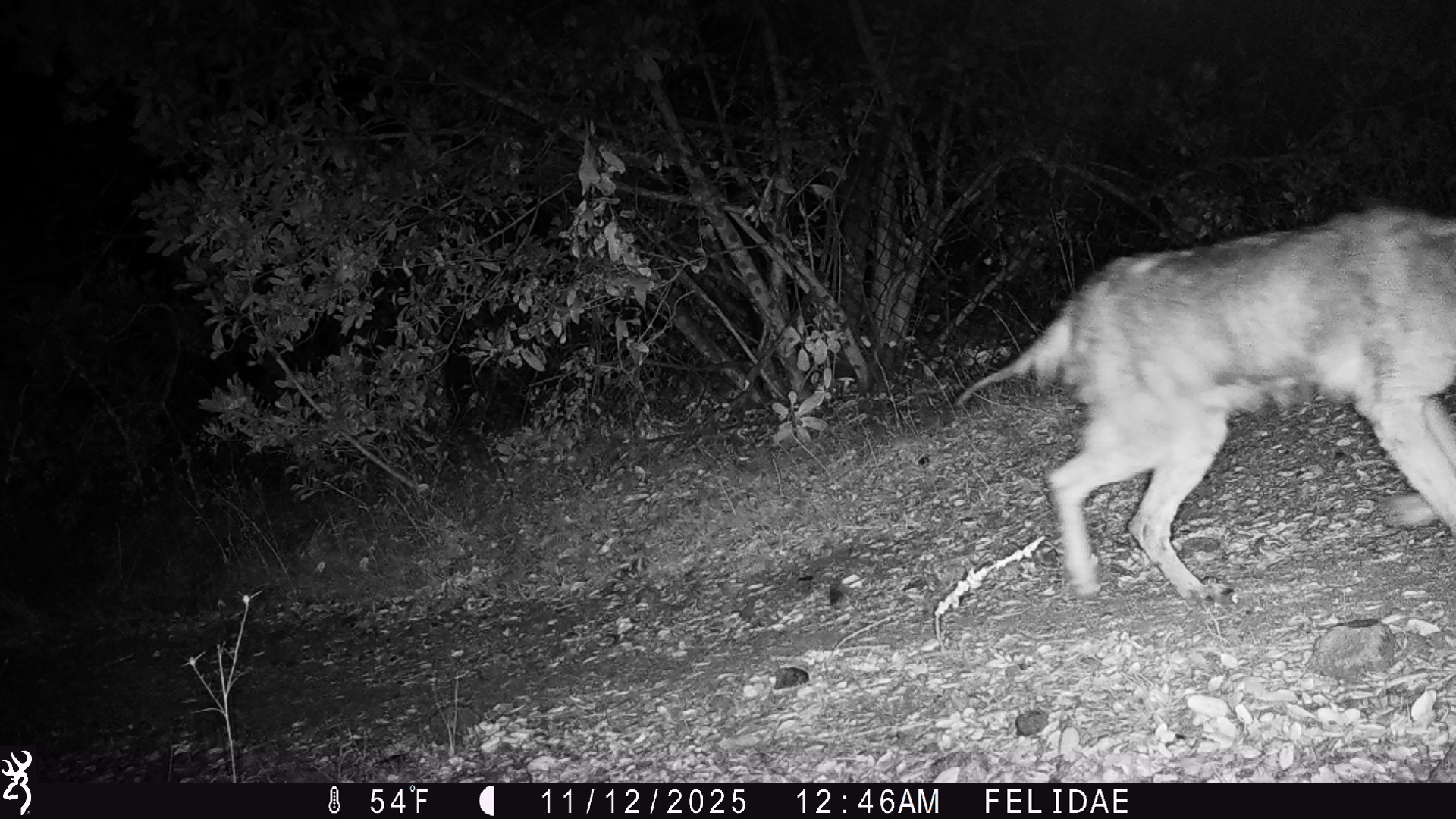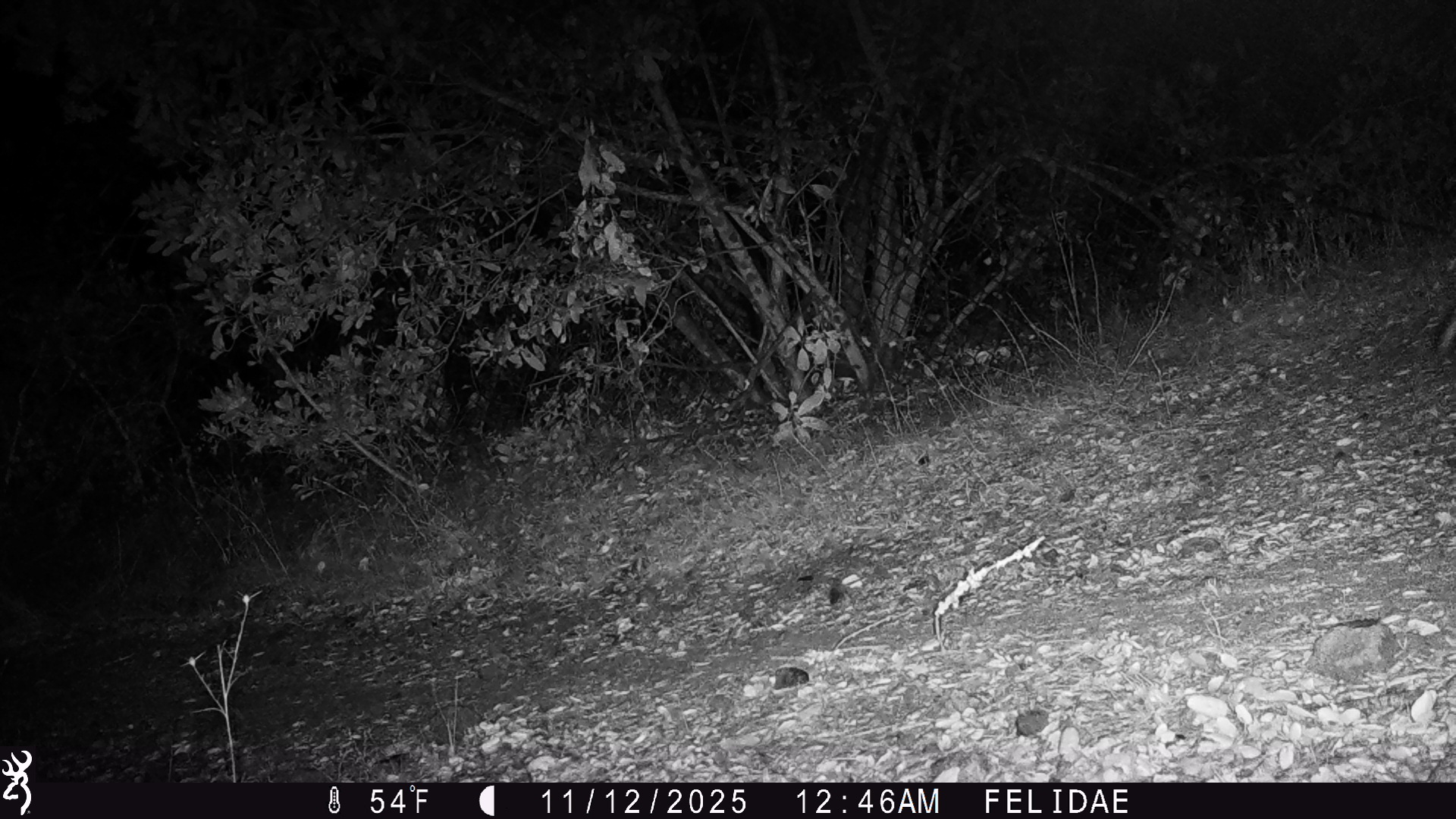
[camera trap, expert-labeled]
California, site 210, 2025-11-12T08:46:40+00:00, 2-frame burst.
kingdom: Animalia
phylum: Chordata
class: Mammalia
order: Carnivora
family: Canidae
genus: Canis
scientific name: Canis latrans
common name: coyote